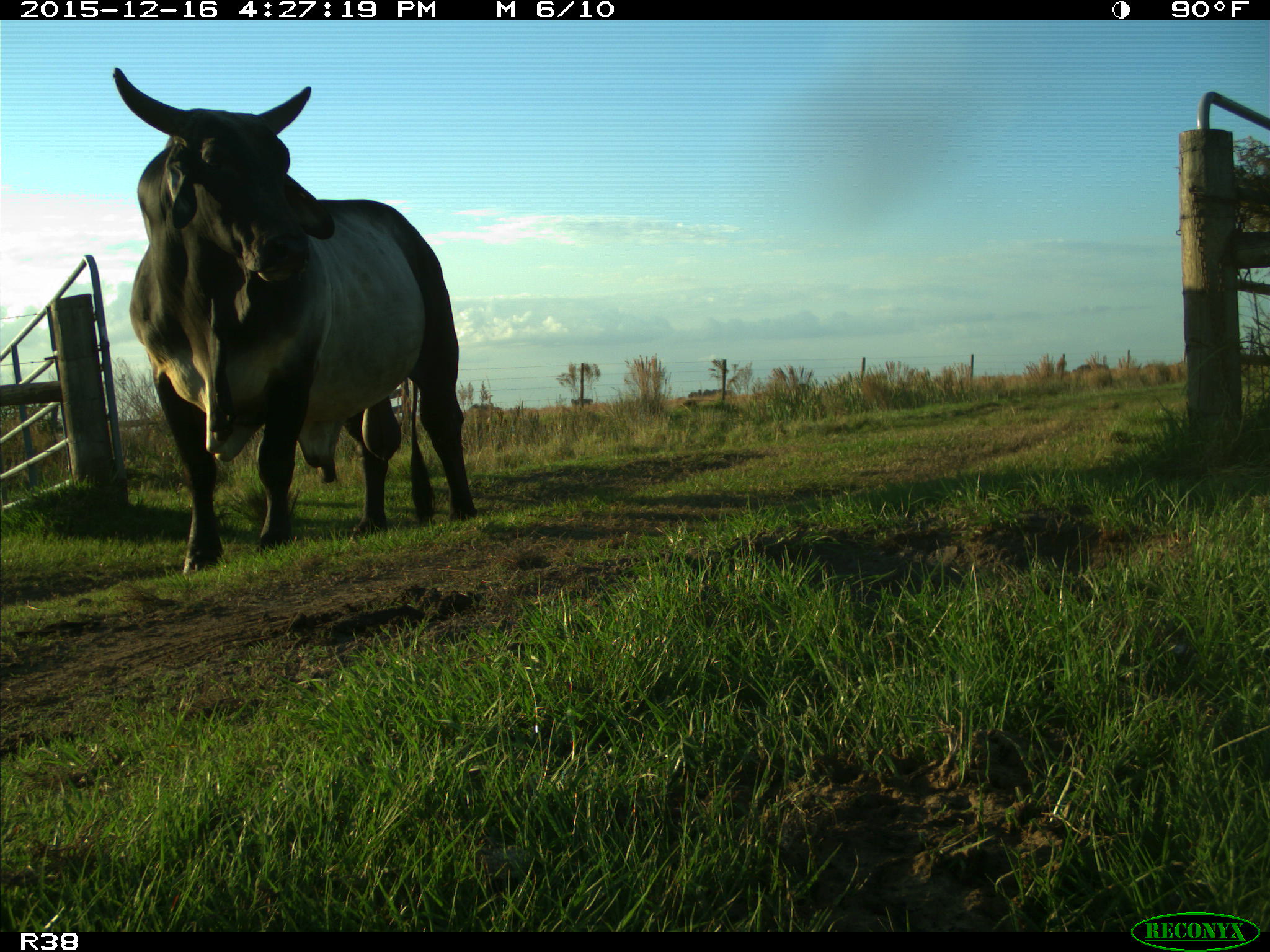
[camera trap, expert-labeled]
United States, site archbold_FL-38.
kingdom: Animalia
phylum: Chordata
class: Mammalia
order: Artiodactyla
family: Bovidae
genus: Bos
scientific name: Bos taurus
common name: domestic cow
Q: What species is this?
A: Bos taurus (domestic cow).